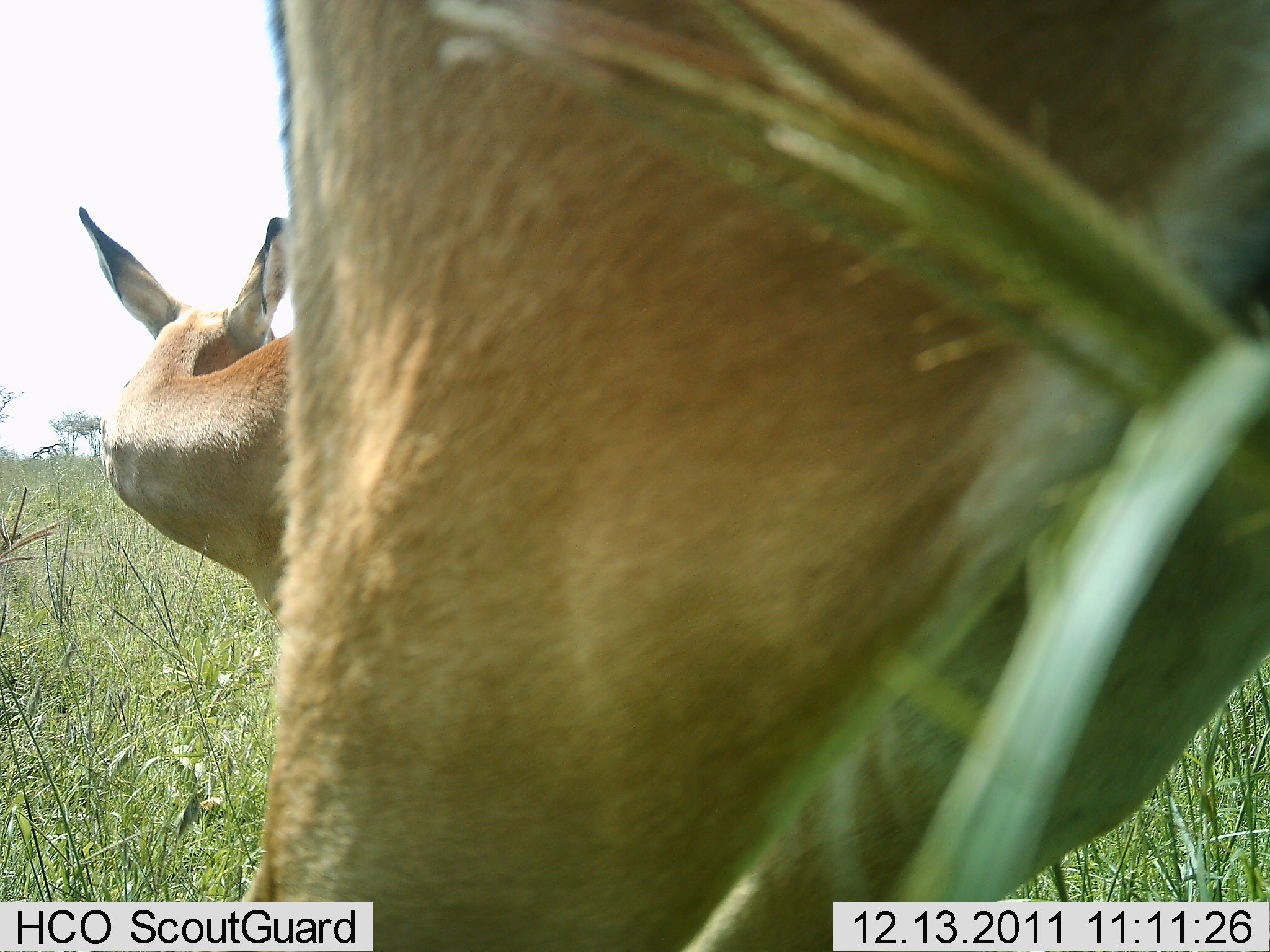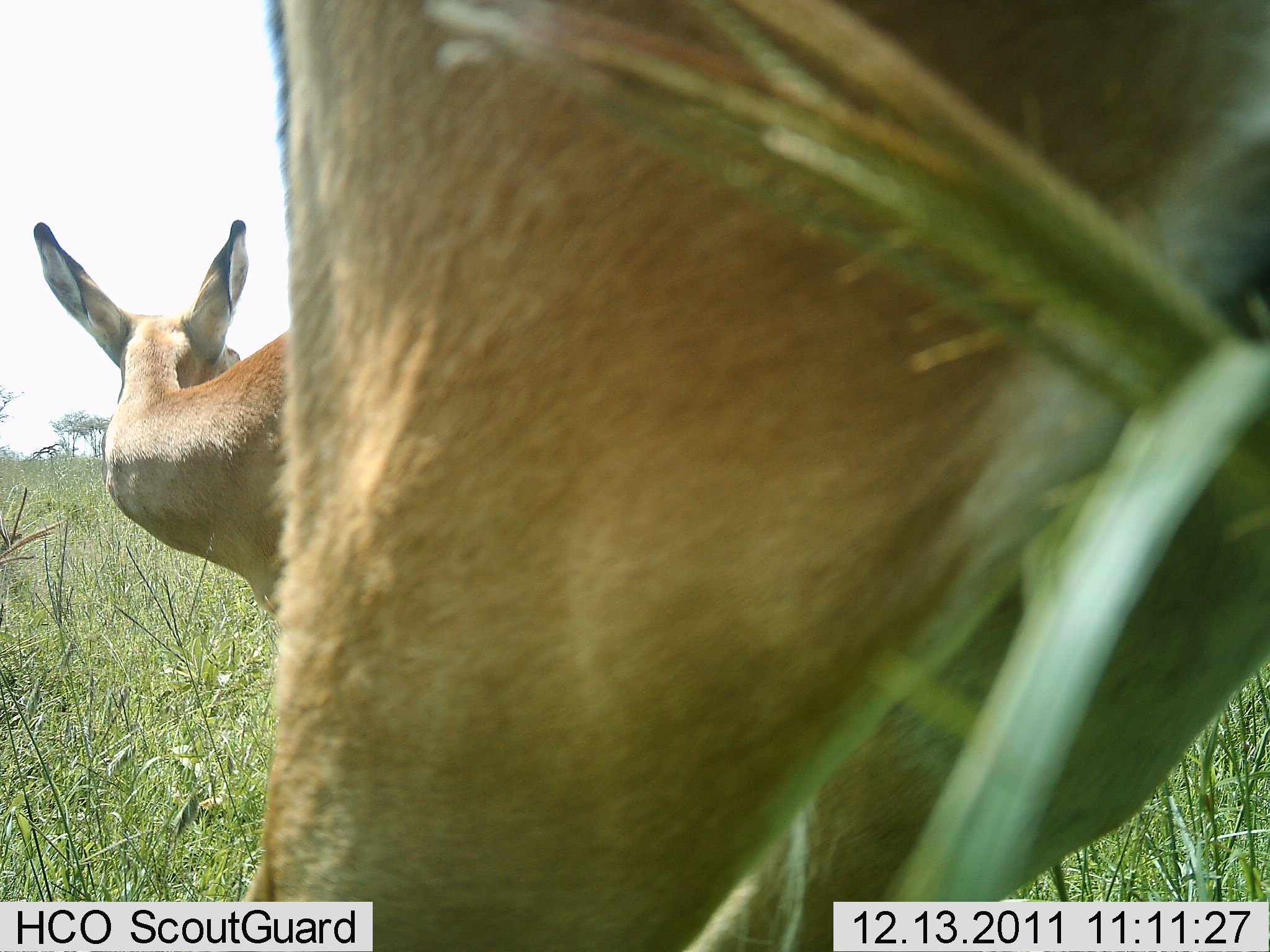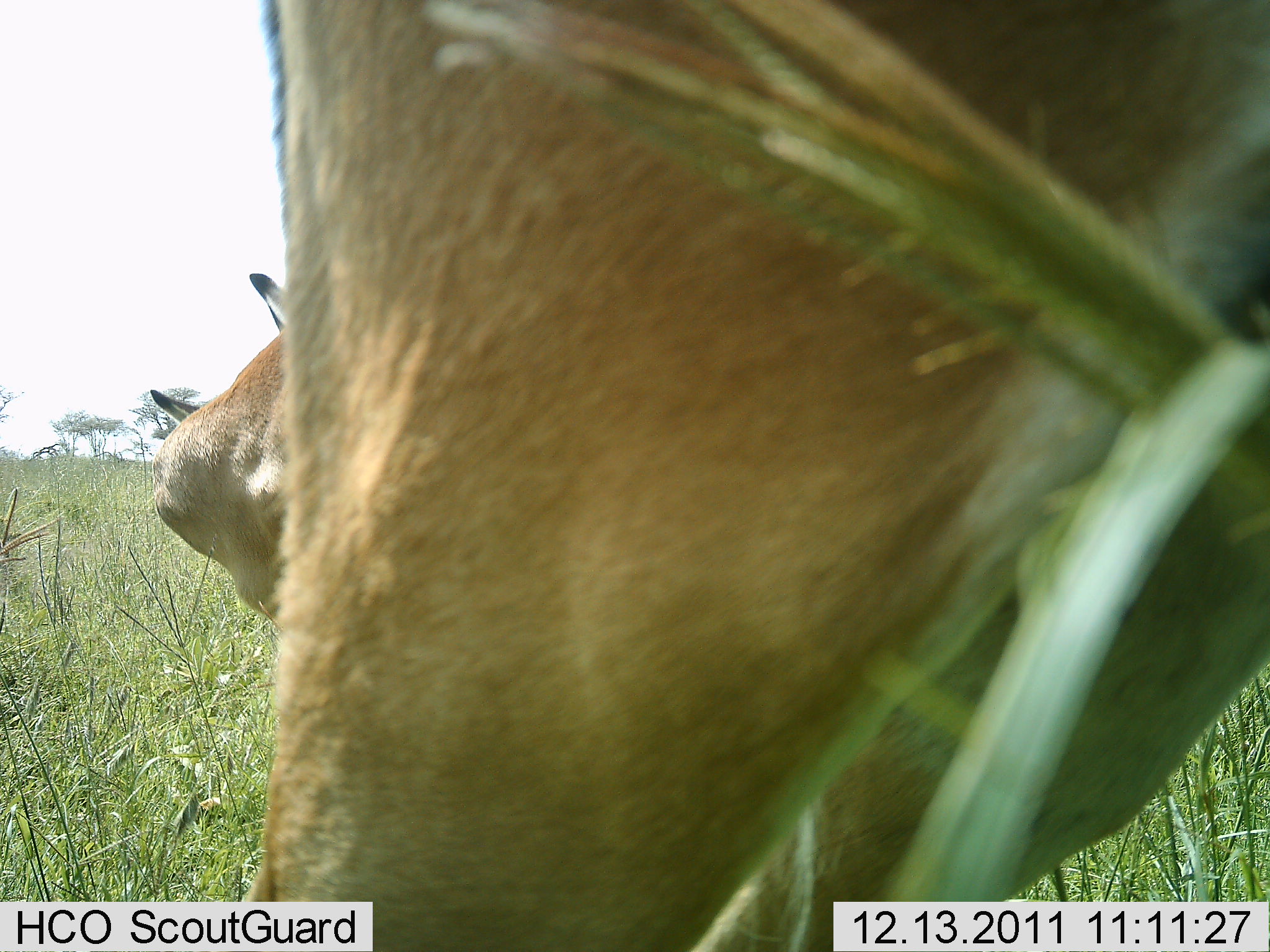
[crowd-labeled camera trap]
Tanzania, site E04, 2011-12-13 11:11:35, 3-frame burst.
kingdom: Animalia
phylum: Chordata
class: Mammalia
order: Artiodactyla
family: Bovidae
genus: Nanger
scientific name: Nanger granti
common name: grant's gazelle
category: gazellegrants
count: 2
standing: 82%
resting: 9%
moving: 0%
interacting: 18%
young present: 0%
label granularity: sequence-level